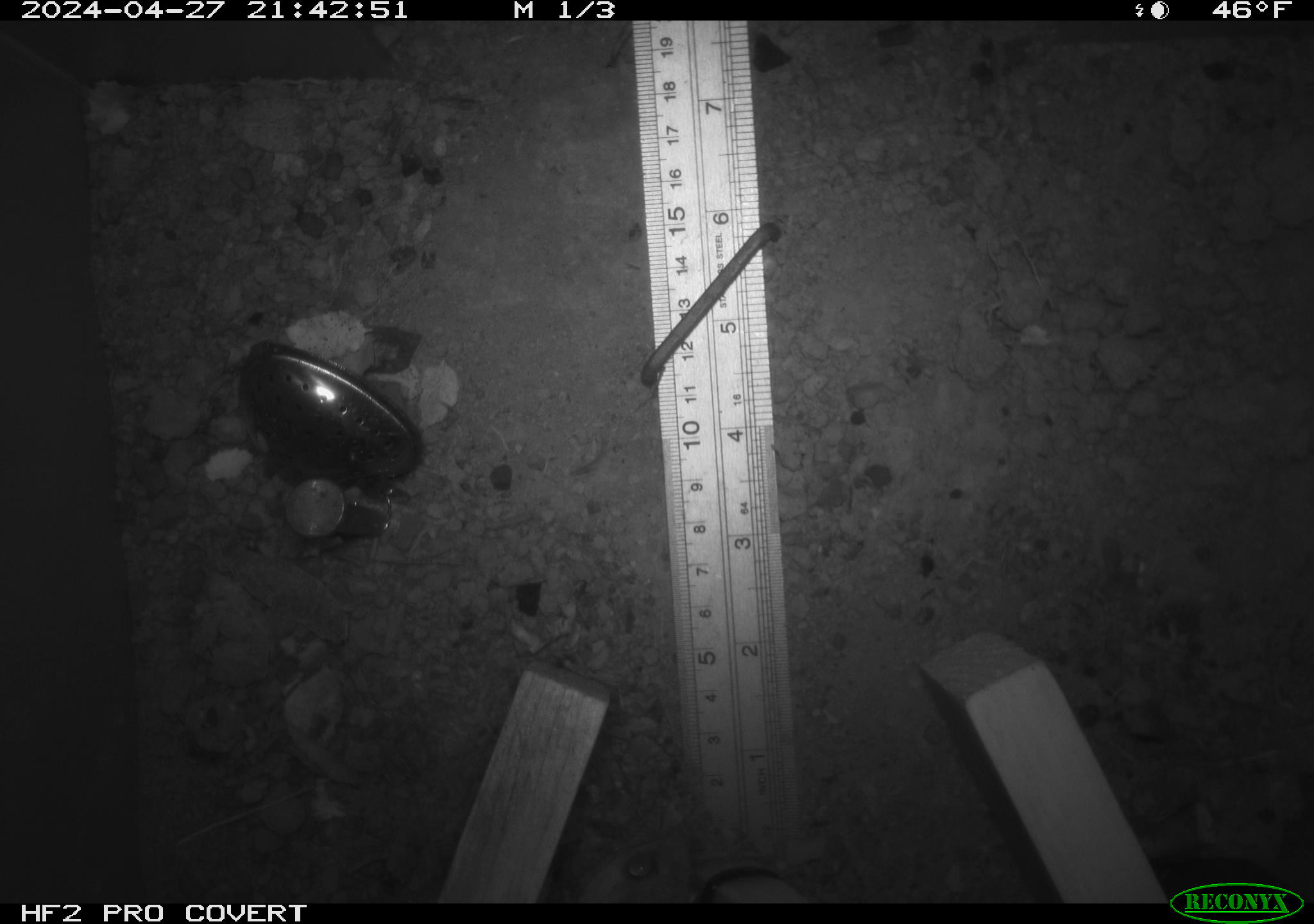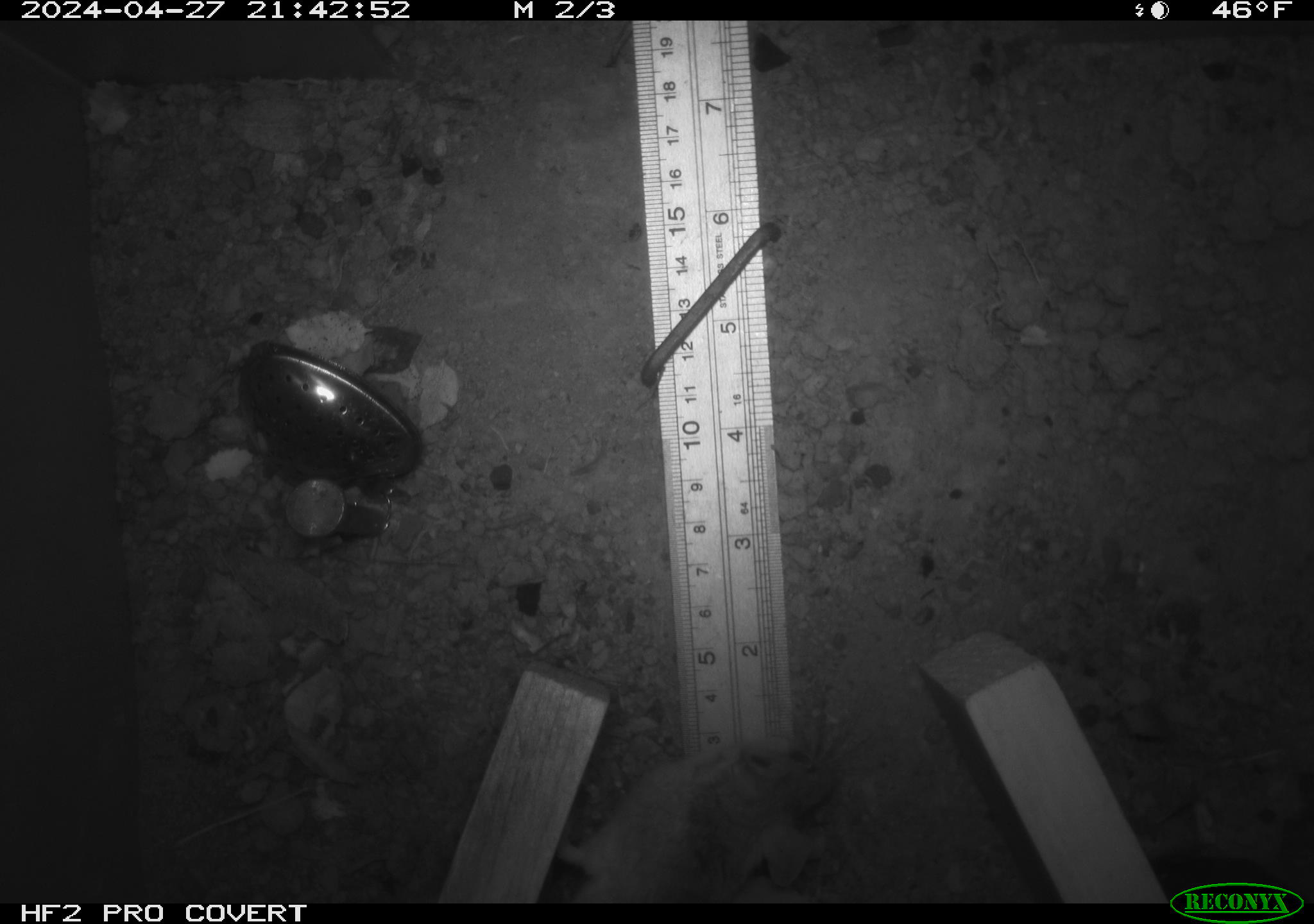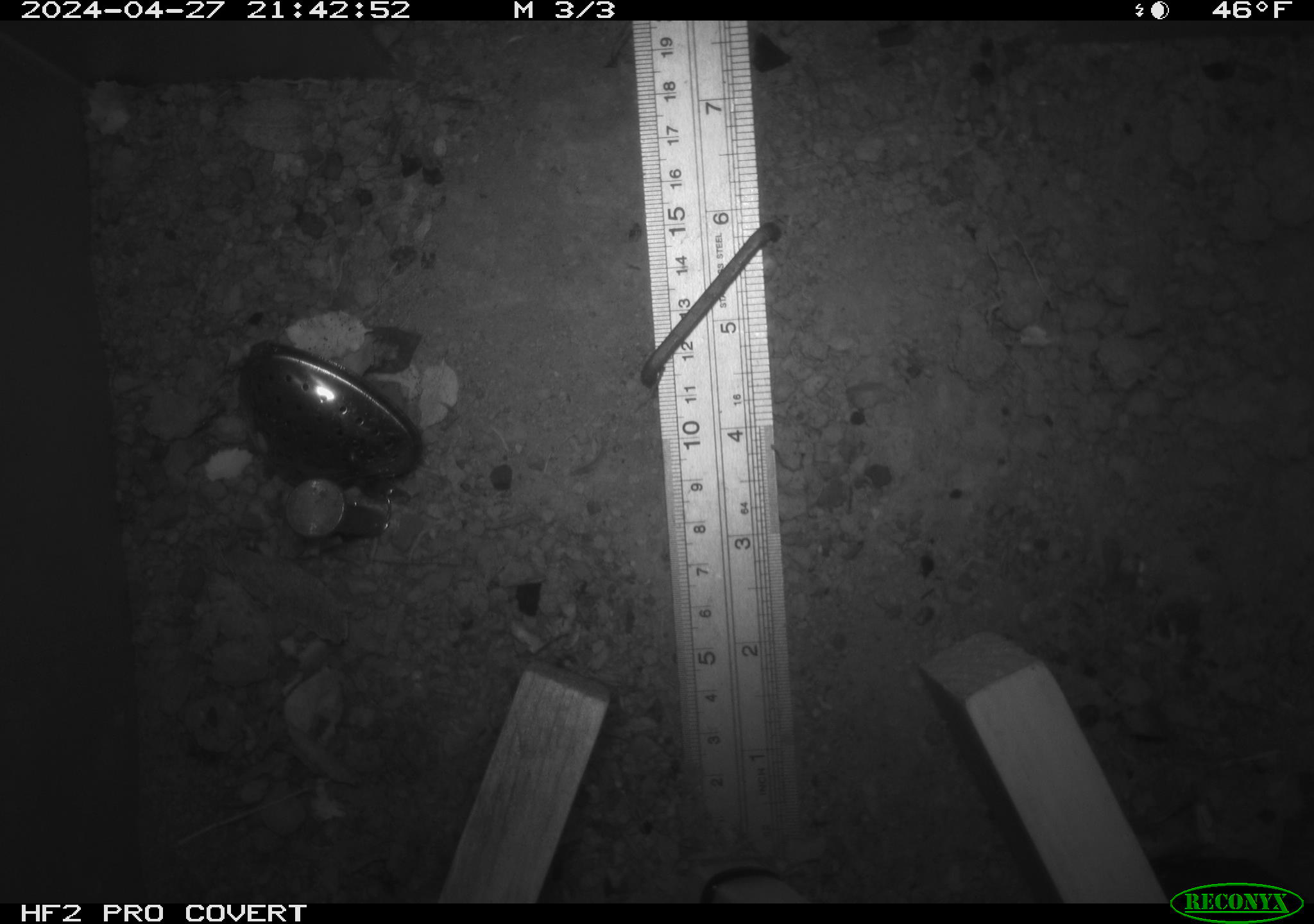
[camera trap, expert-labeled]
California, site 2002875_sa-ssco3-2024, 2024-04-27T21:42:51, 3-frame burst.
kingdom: Animalia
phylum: Chordata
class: Mammalia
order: Rodentia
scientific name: Rodentia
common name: rodent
Rodent (Rodentia).